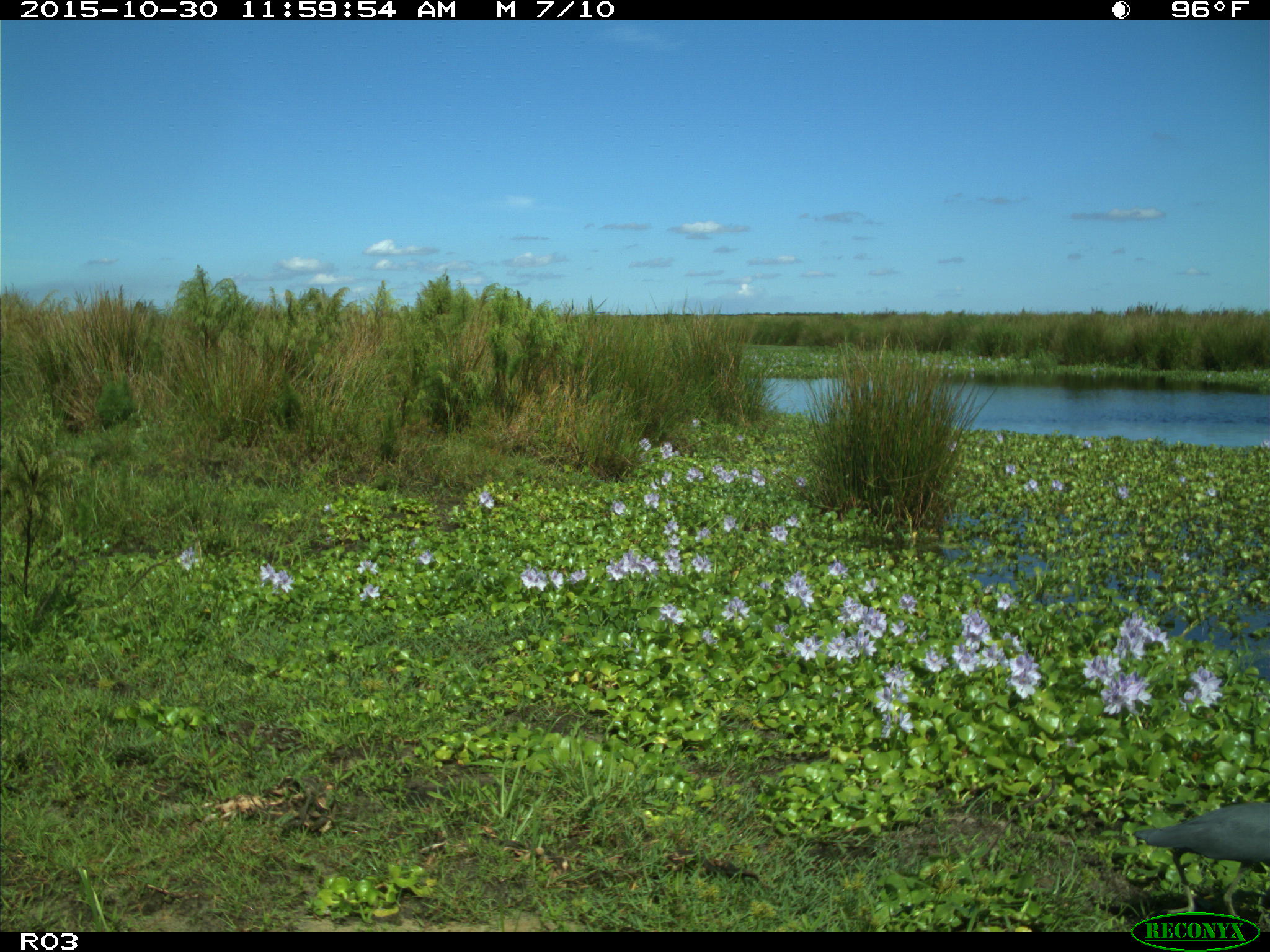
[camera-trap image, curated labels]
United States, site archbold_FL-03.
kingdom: Animalia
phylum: Chordata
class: Aves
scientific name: Aves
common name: birds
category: unidentified bird